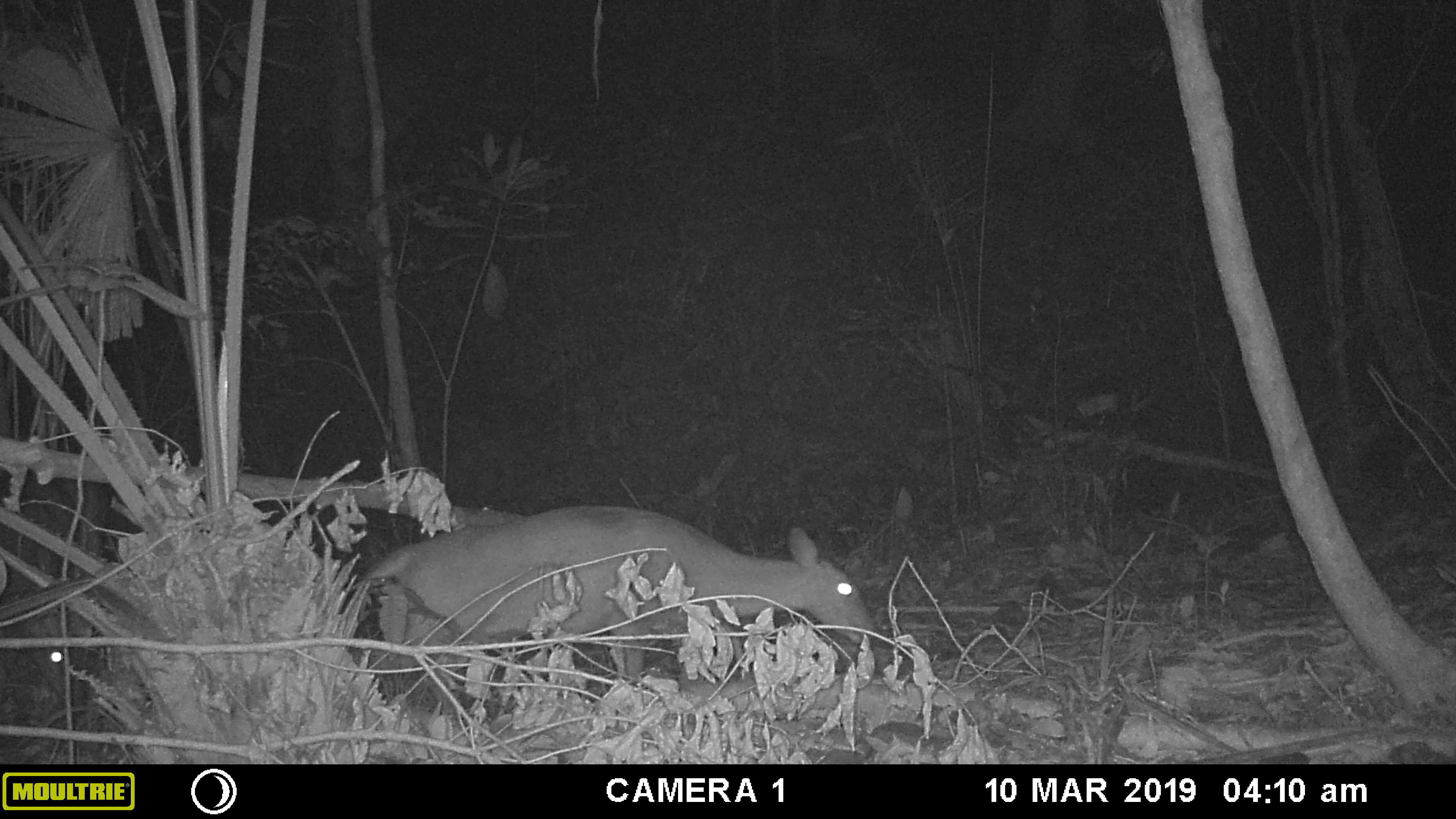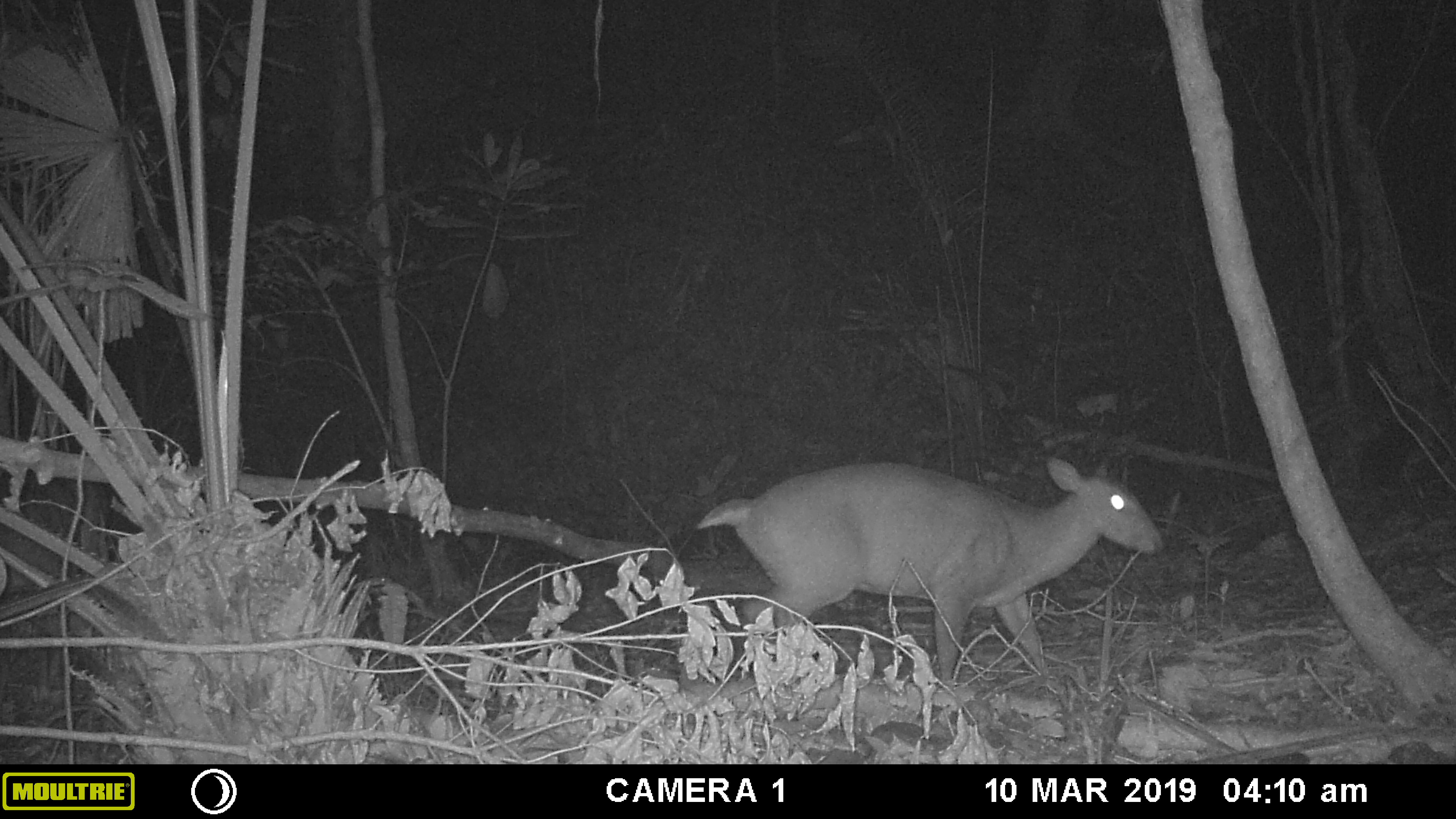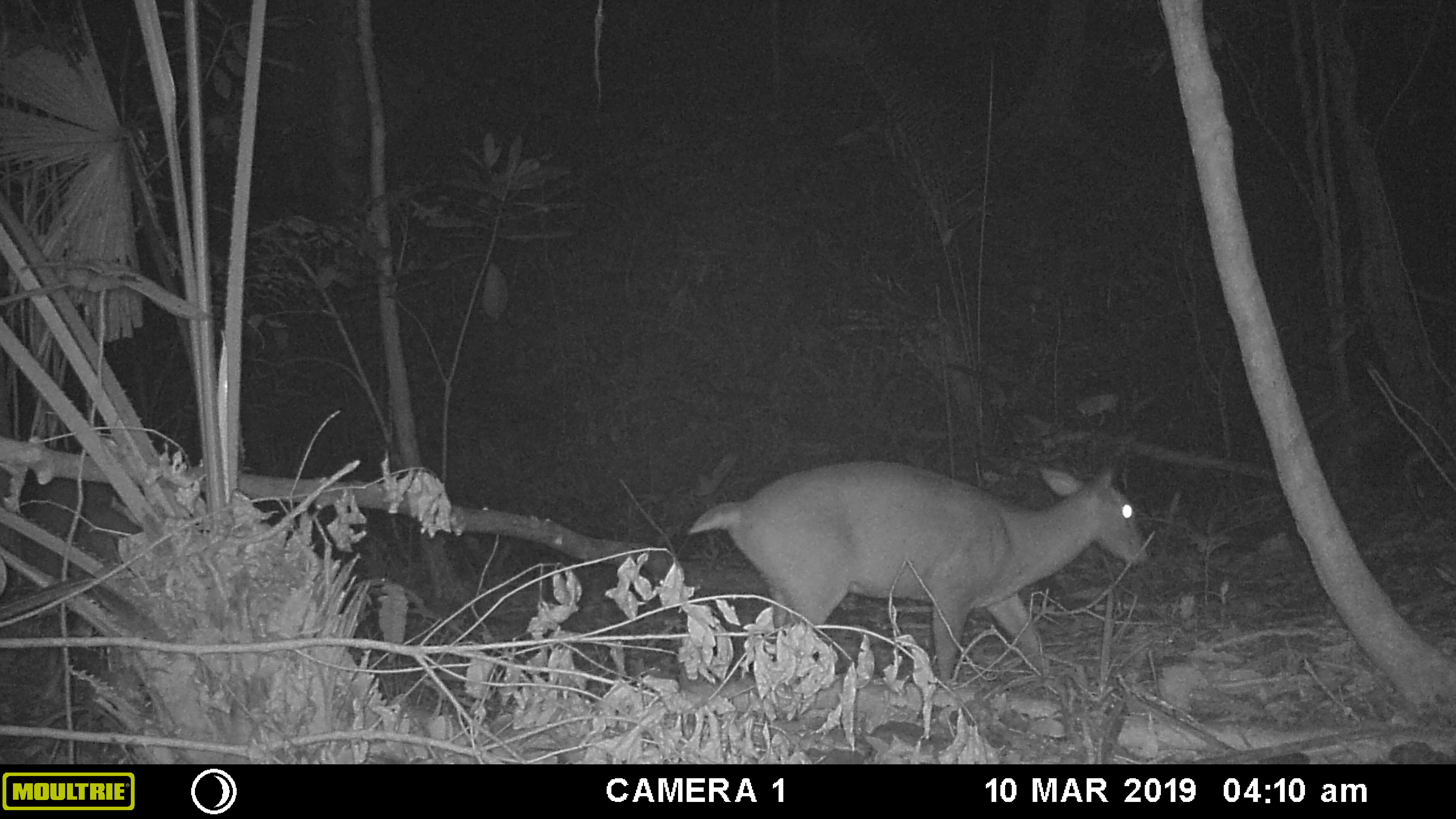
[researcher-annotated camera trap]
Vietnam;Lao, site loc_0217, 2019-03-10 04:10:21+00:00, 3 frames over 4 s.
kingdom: Animalia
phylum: Chordata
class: Mammalia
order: Artiodactyla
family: Cervidae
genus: Muntiacus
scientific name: Muntiacus vuquangensis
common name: large-antlered muntjac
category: large antlered muntjac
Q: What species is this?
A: Large antlered muntjac (large-antlered muntjac) (Muntiacus vuquangensis).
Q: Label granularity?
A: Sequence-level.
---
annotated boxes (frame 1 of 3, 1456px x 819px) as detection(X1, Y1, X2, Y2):
large antlered muntjac: detection(359, 503, 877, 713); detection(0, 468, 111, 717)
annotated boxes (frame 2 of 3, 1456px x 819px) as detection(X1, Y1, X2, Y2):
large antlered muntjac: detection(695, 454, 1165, 679)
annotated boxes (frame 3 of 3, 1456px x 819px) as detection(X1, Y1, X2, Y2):
large antlered muntjac: detection(686, 460, 1150, 681)